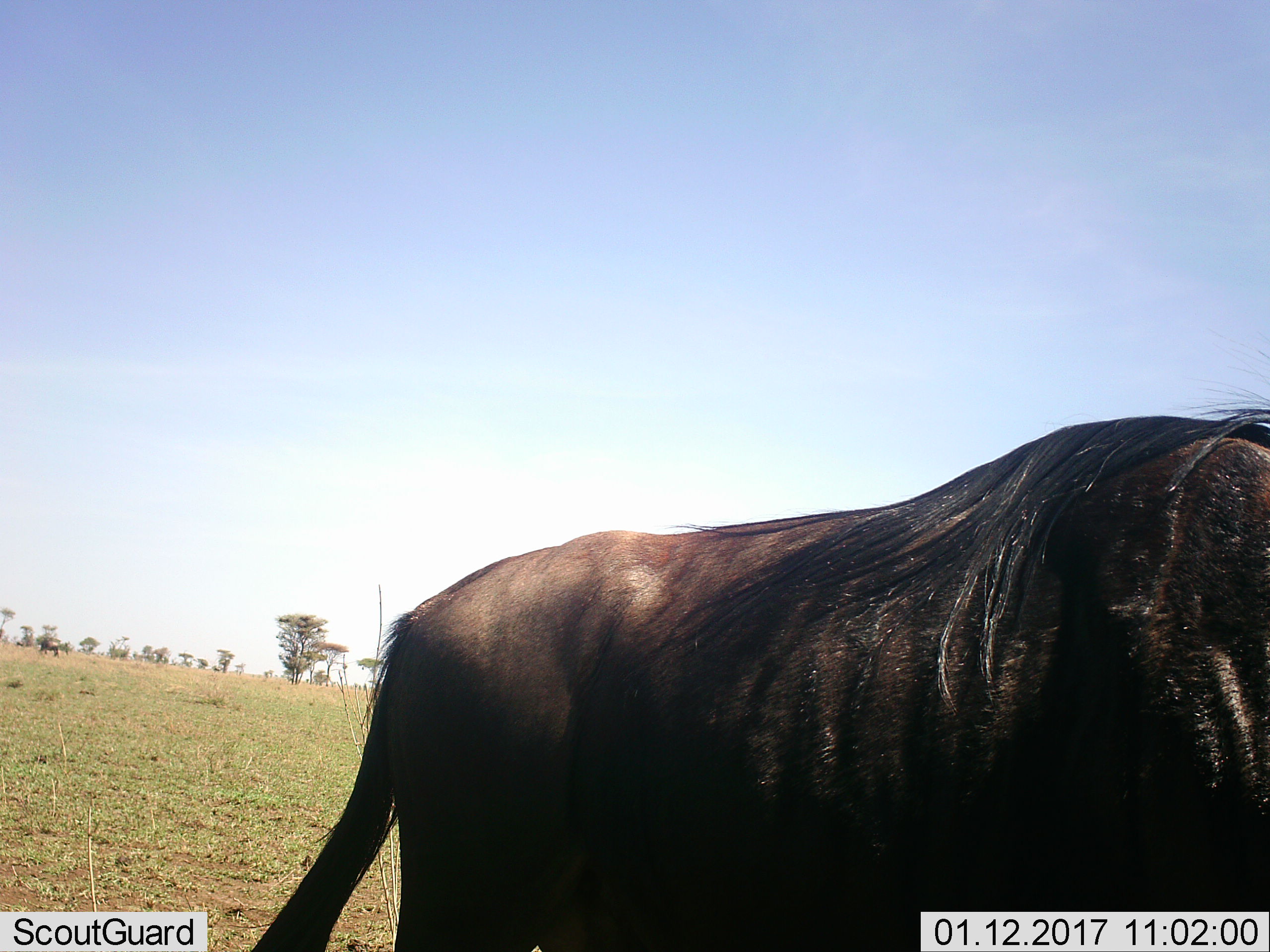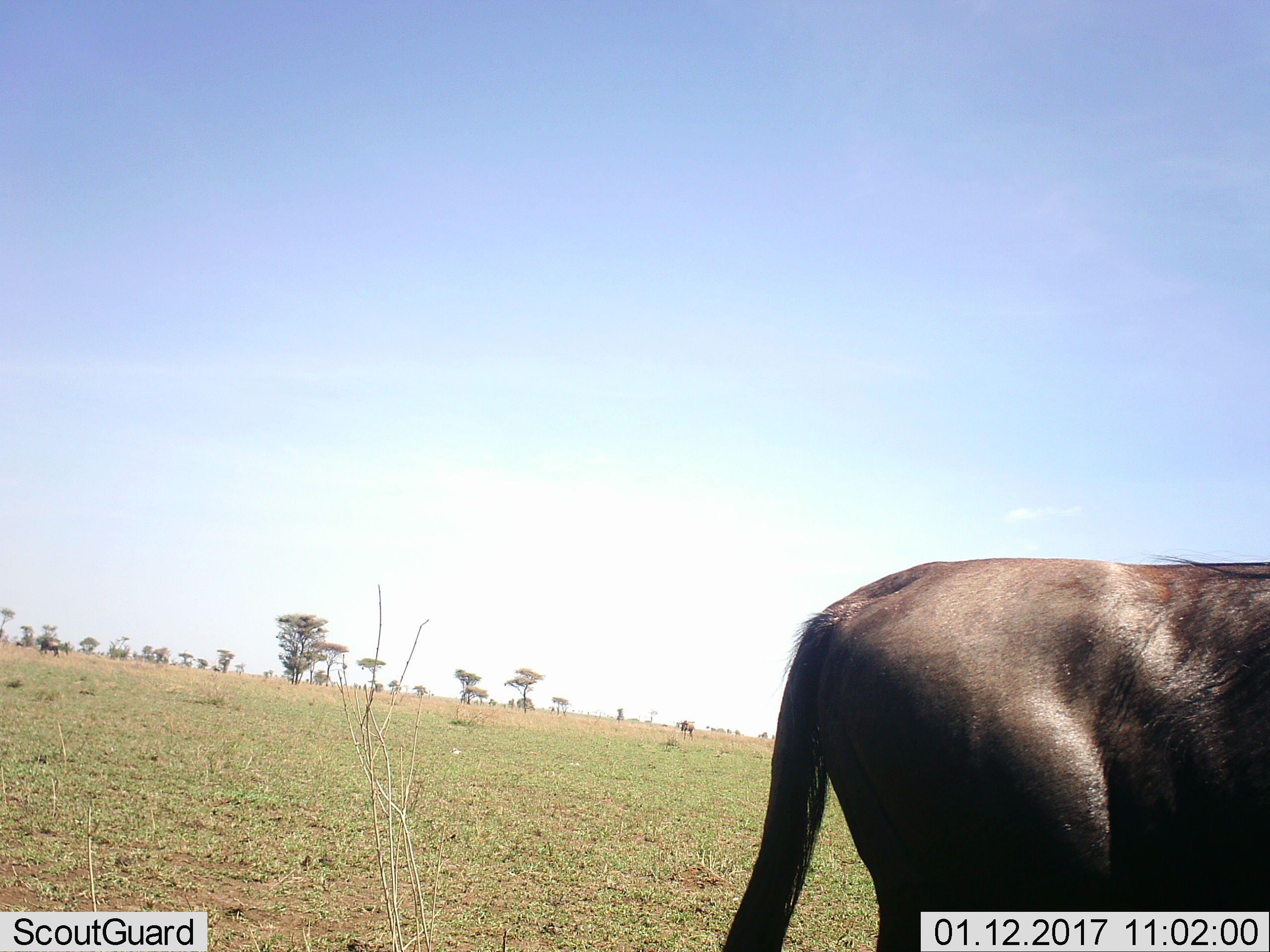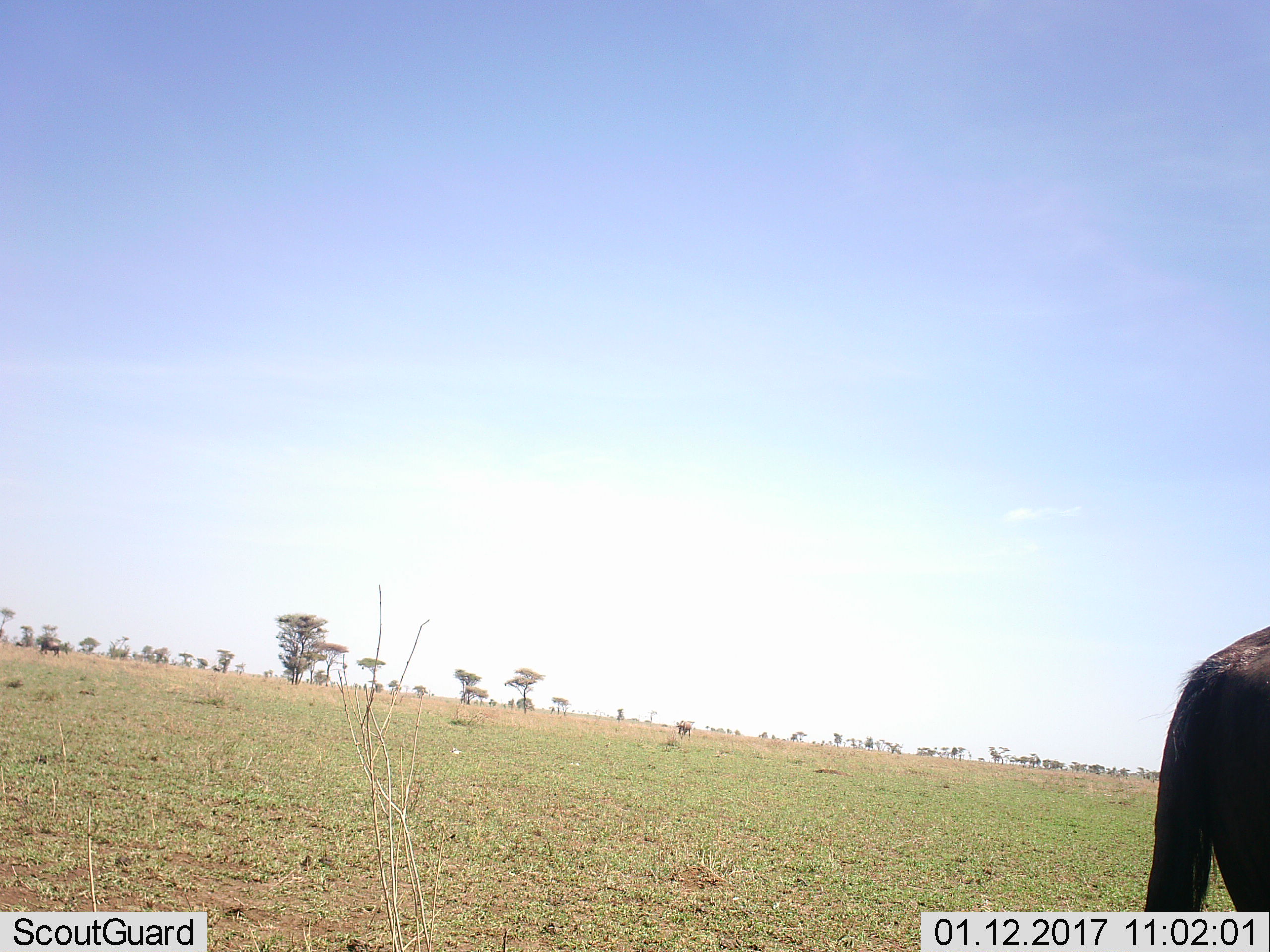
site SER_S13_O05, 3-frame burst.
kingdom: Animalia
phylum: Chordata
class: Mammalia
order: Artiodactyla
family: Bovidae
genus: Connochaetes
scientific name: Connochaetes taurinus taurinus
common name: blue wildebeest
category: wildebeestblue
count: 2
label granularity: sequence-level